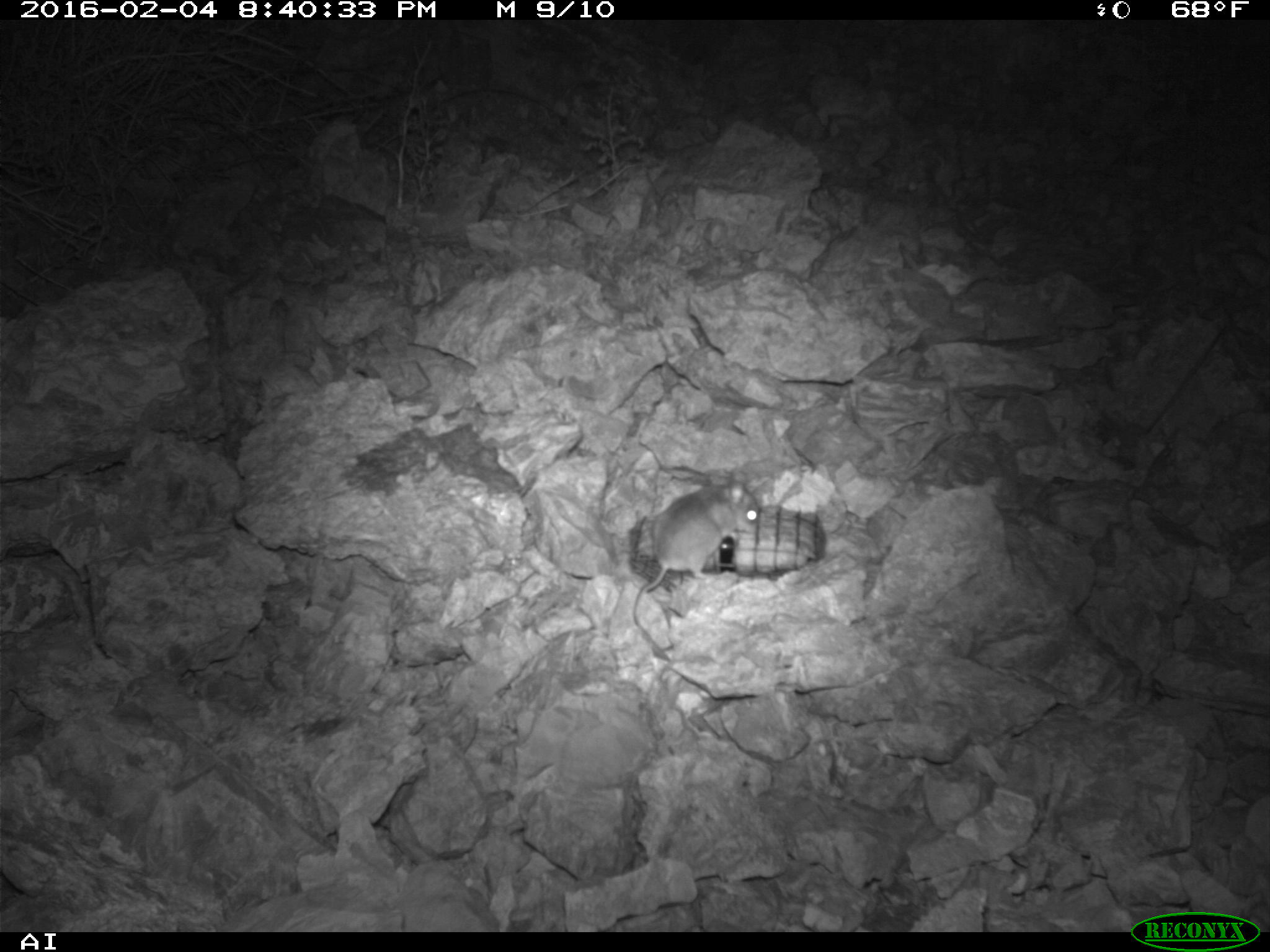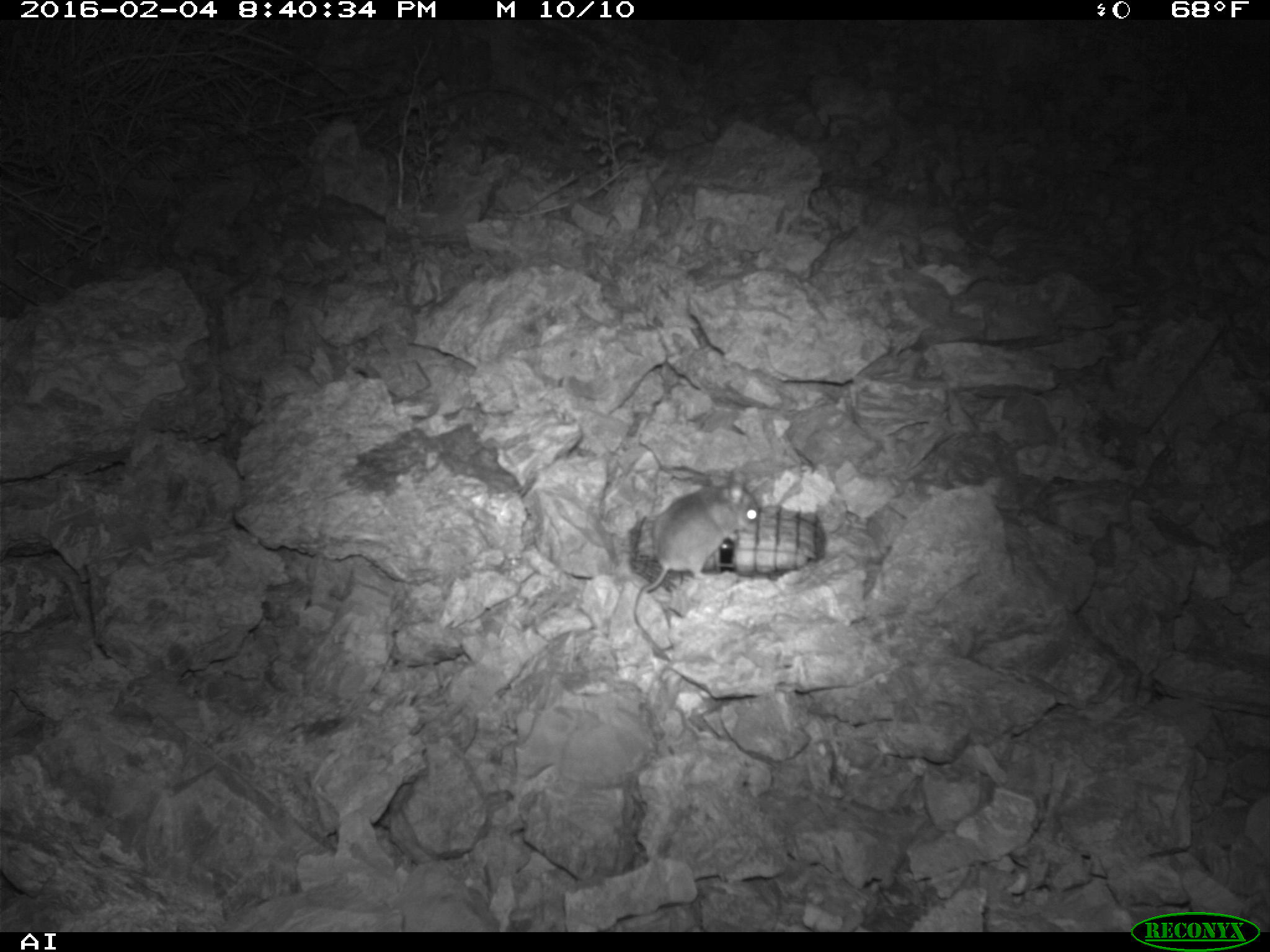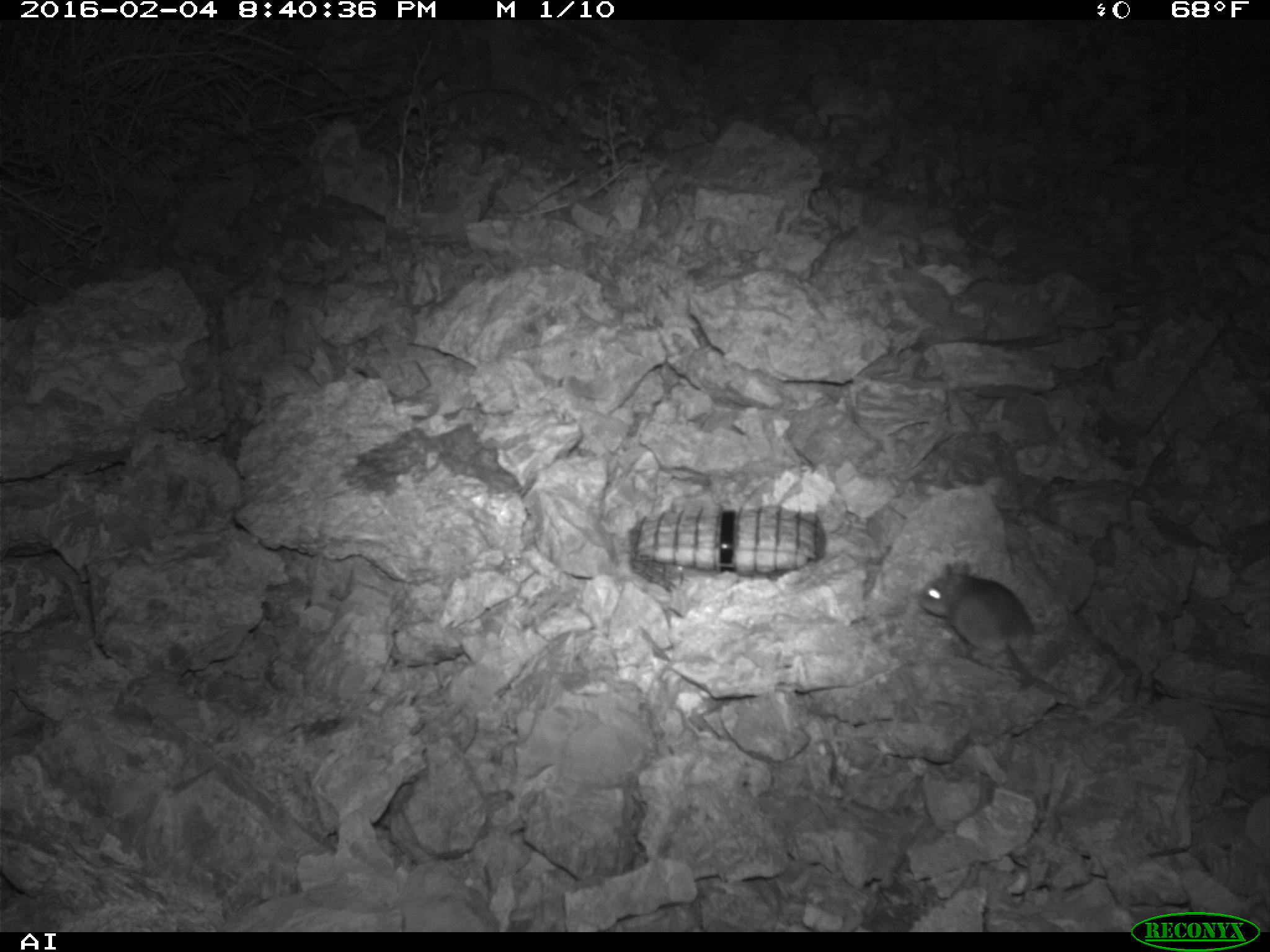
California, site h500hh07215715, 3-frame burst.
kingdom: Animalia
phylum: Chordata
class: Mammalia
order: Rodentia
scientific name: Rodentia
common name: rodent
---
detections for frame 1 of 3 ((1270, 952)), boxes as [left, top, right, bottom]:
rodent: [631, 468, 762, 663]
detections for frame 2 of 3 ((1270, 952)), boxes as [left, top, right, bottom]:
rodent: [633, 472, 759, 656]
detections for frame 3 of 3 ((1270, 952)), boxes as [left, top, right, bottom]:
rodent: [920, 554, 1077, 706]